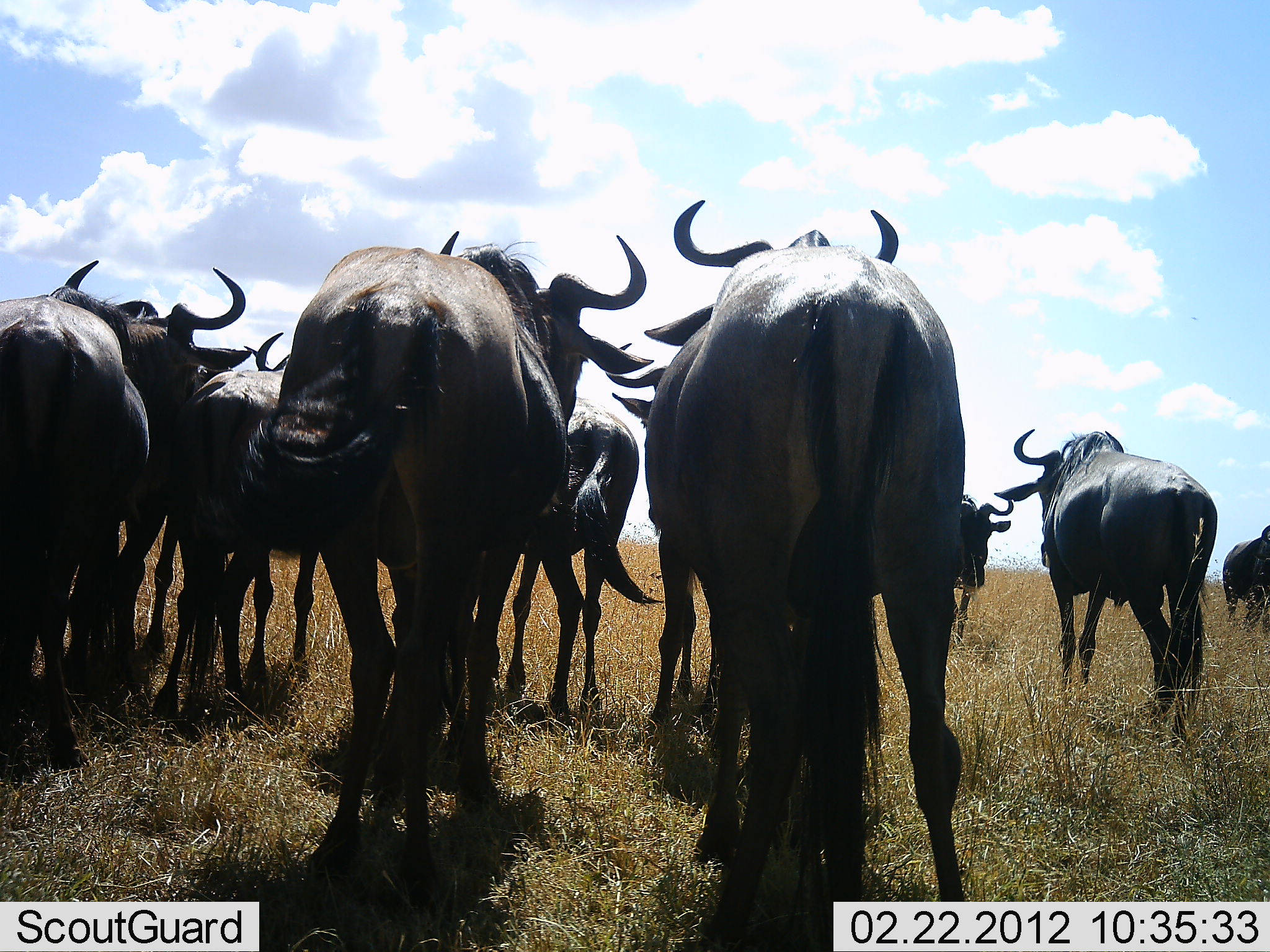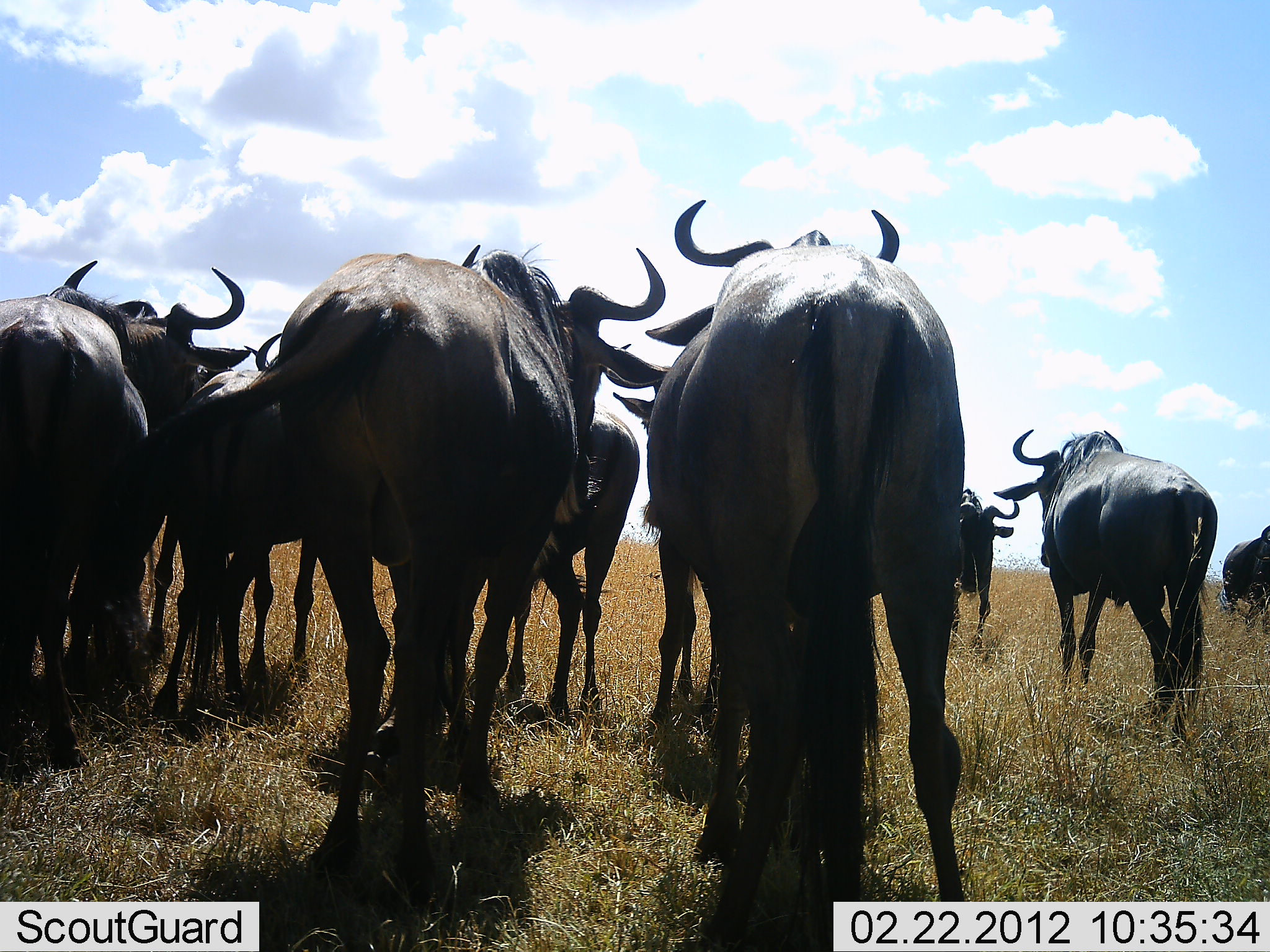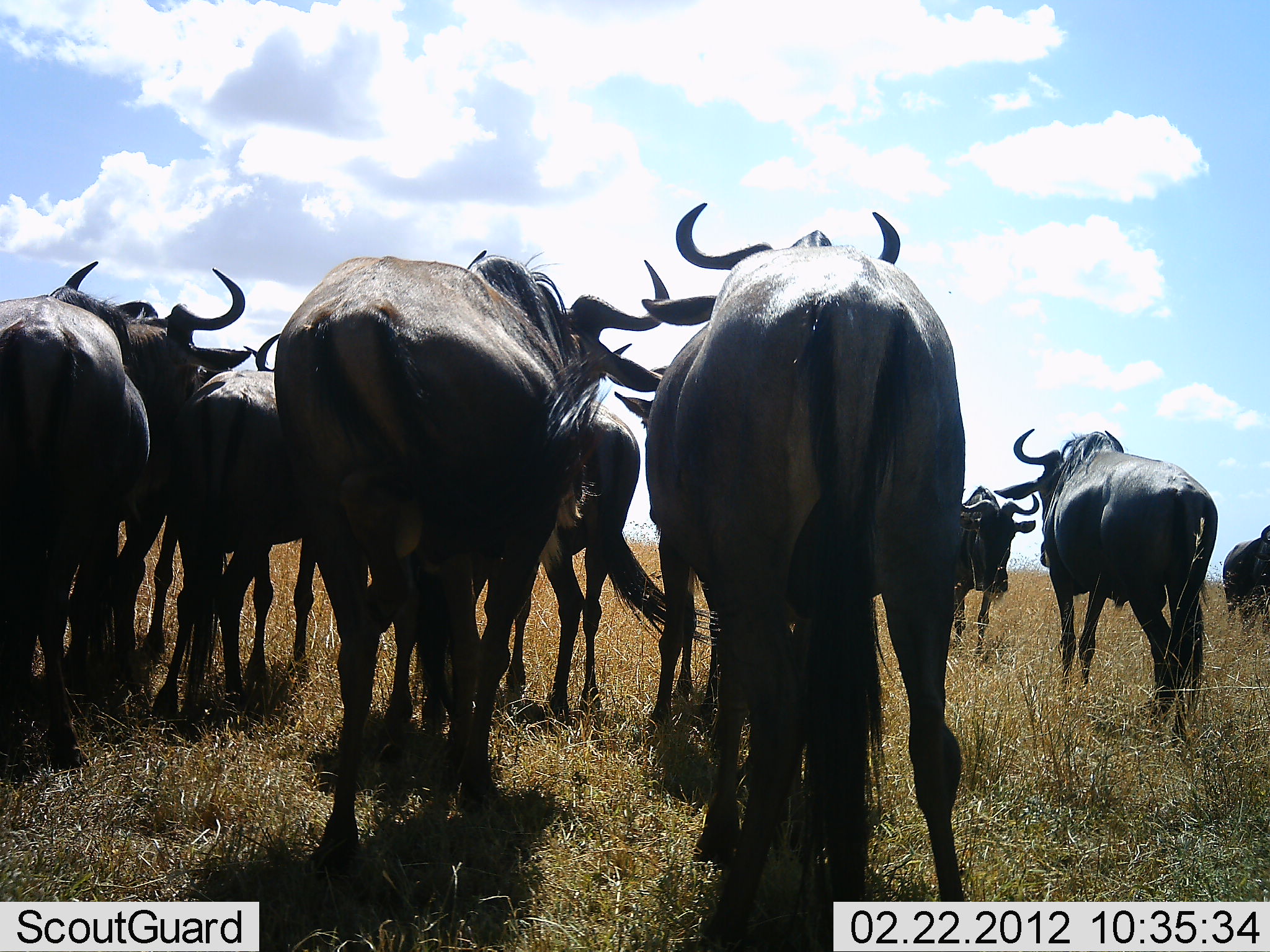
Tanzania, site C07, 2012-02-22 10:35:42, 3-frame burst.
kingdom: Animalia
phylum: Chordata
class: Mammalia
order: Artiodactyla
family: Bovidae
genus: Connochaetes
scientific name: Connochaetes taurinus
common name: blue wildebeest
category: wildebeest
Wildebeest (blue wildebeest) (Connochaetes taurinus), count 10. Behavior (volunteer vote fractions): standing 87%, resting 10%, moving 17%, interacting 0%. Young present (vote fraction): 3%. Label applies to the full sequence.